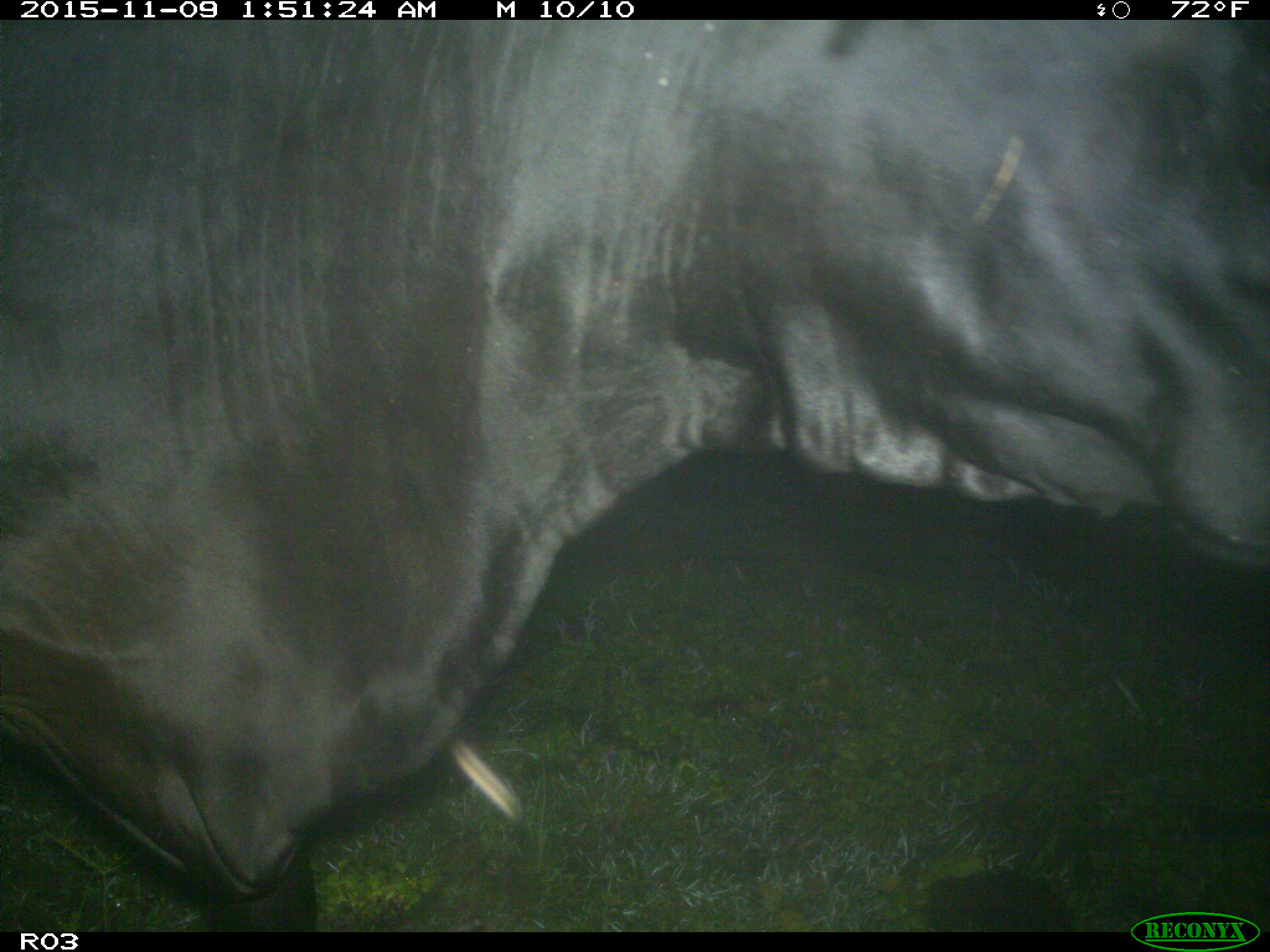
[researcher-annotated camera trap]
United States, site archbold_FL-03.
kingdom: Animalia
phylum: Chordata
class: Mammalia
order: Artiodactyla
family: Bovidae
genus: Bos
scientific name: Bos taurus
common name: domestic cow